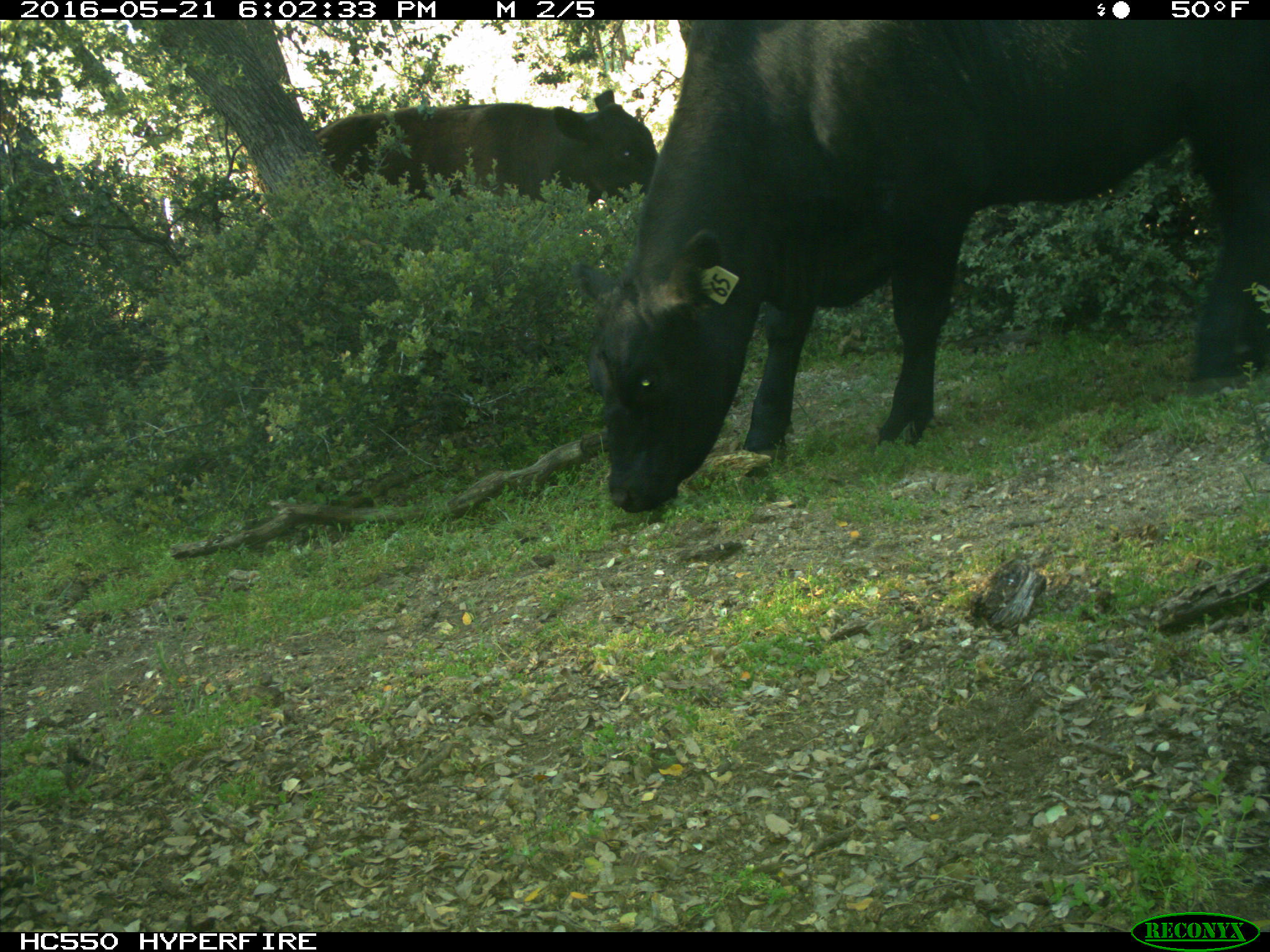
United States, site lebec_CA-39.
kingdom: Animalia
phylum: Chordata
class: Mammalia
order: Artiodactyla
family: Bovidae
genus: Bos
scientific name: Bos taurus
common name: domestic cow